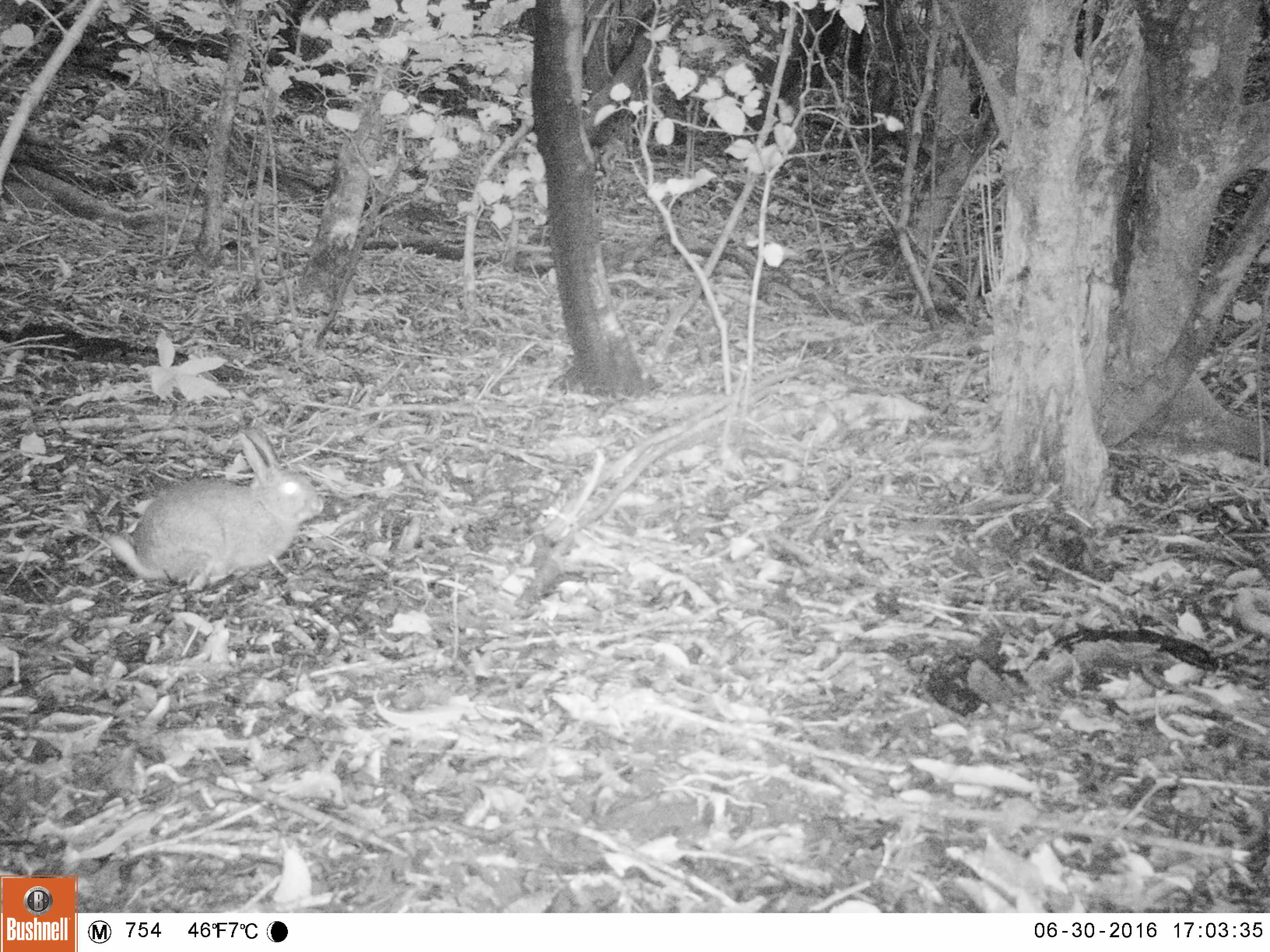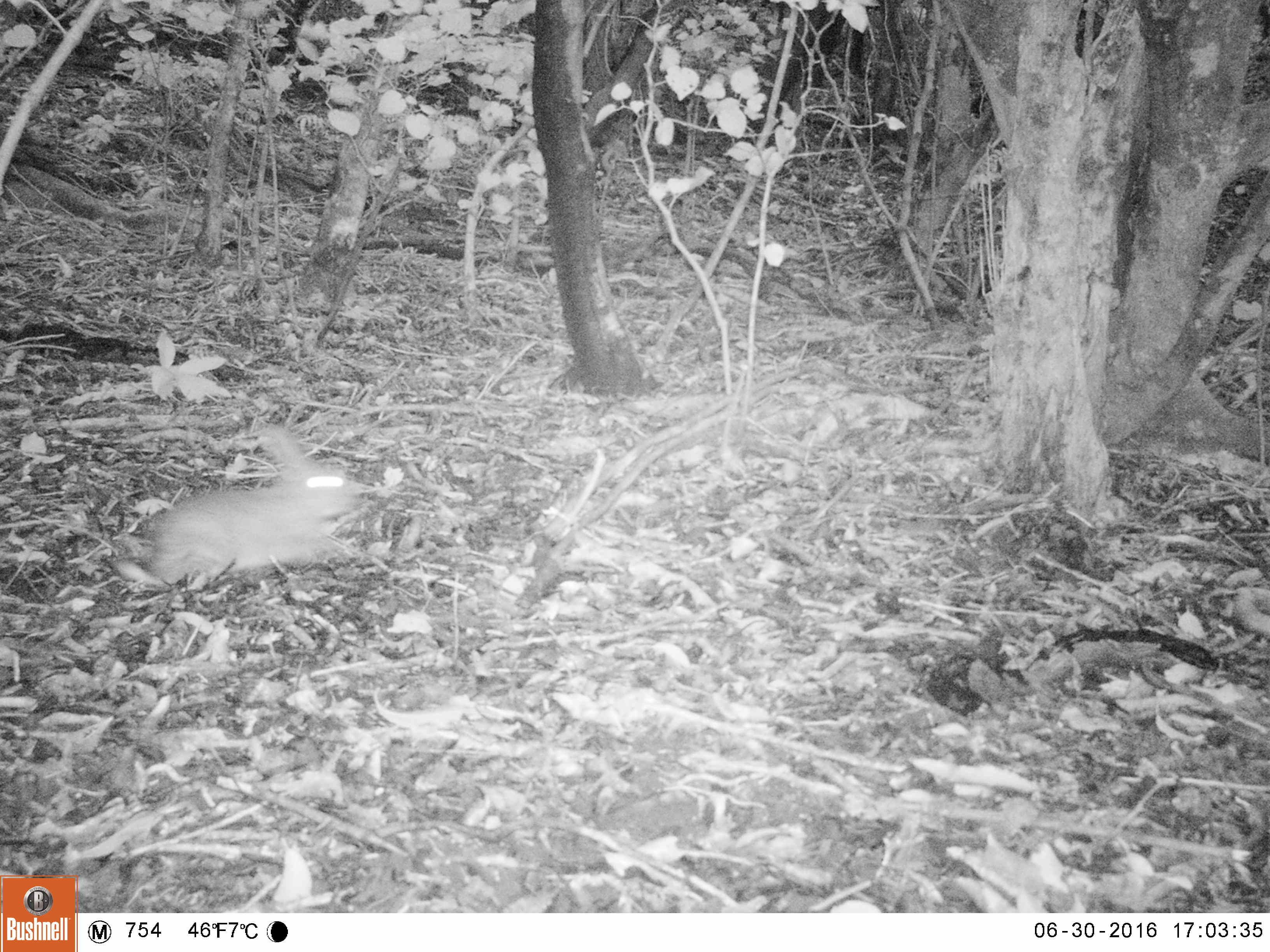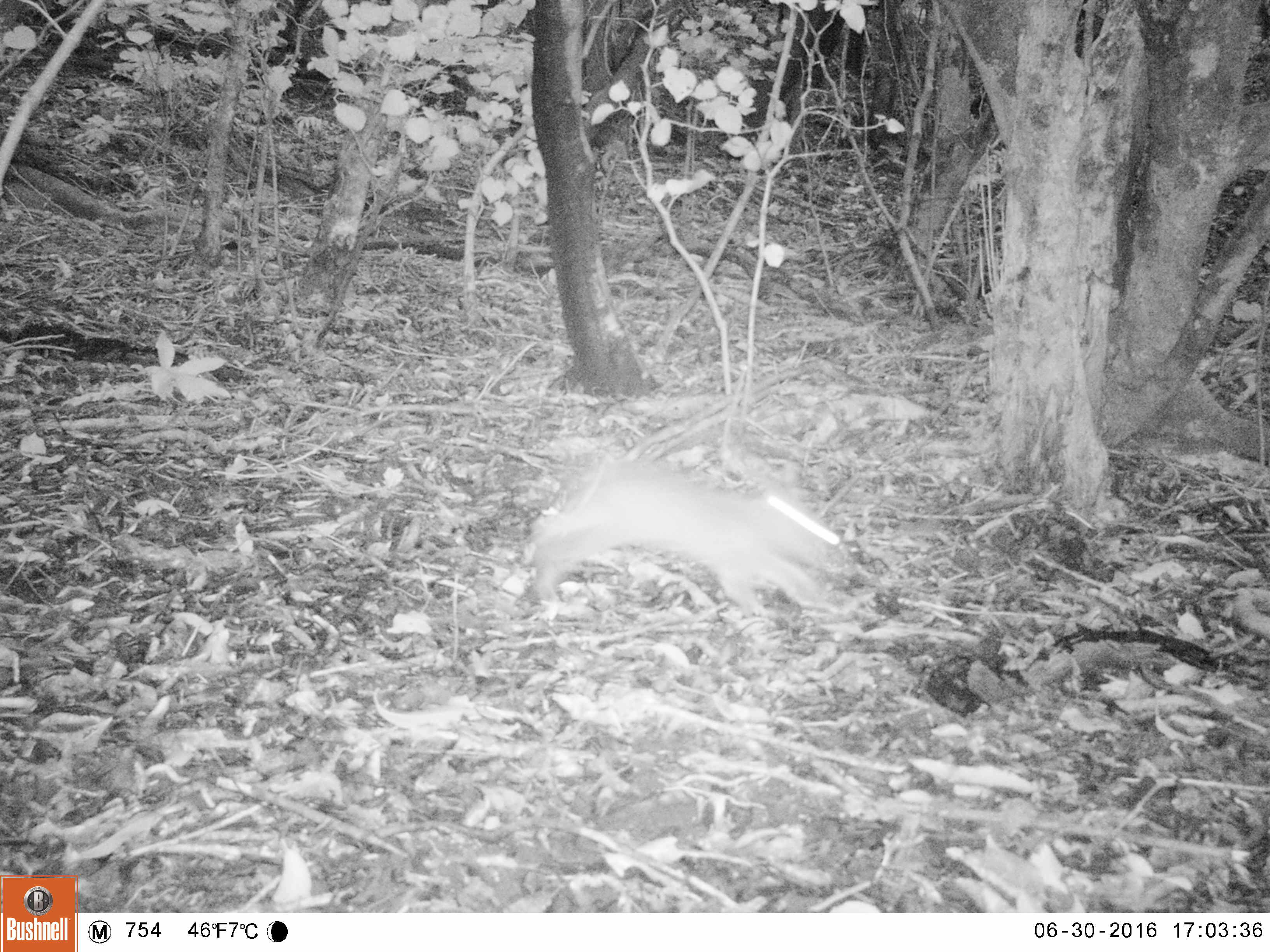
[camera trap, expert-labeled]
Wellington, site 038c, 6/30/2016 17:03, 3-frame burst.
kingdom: Animalia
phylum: Chordata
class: Mammalia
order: Lagomorpha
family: Leporidae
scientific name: Leporidae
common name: rabbit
Rabbit (Leporidae).